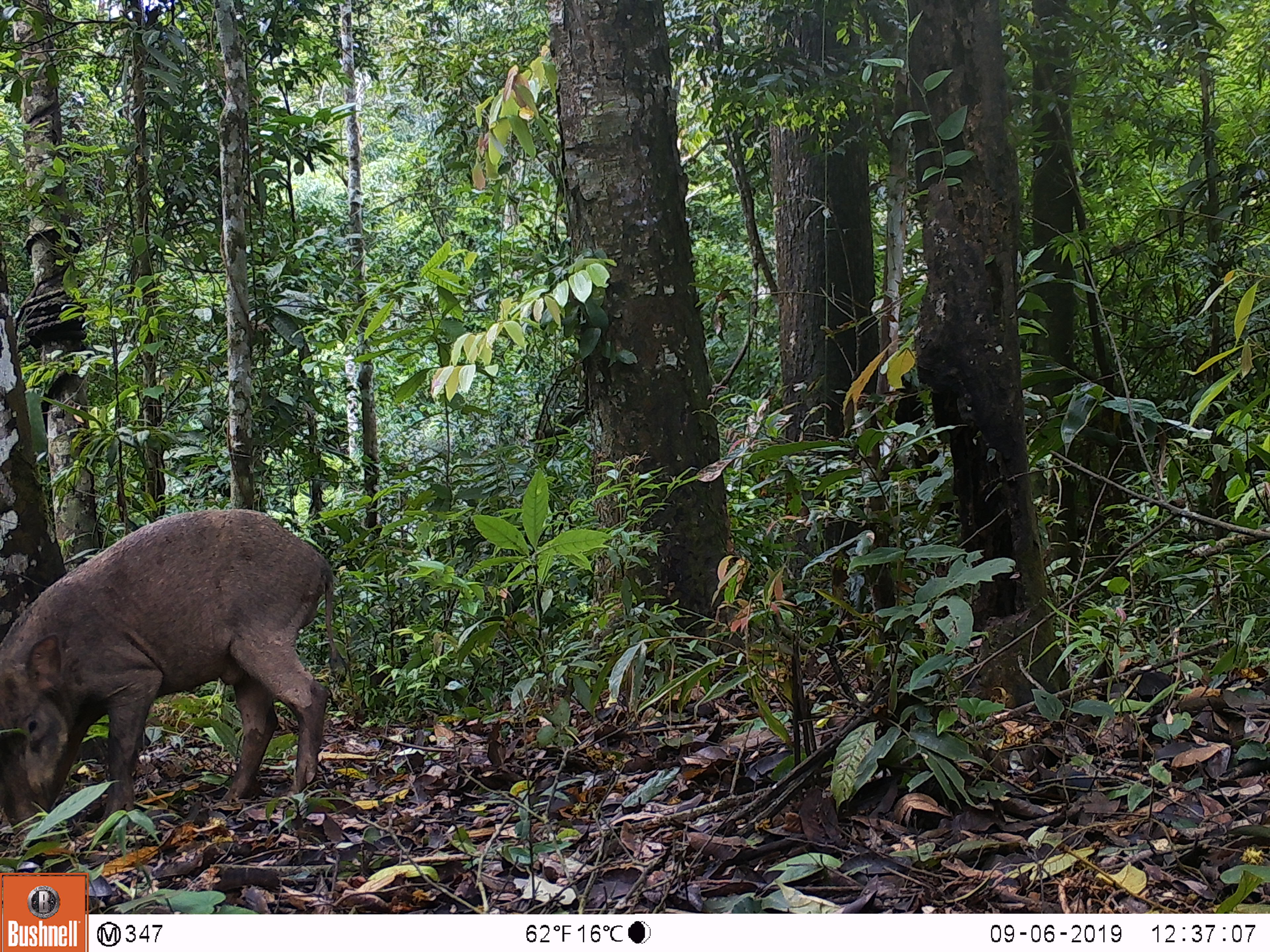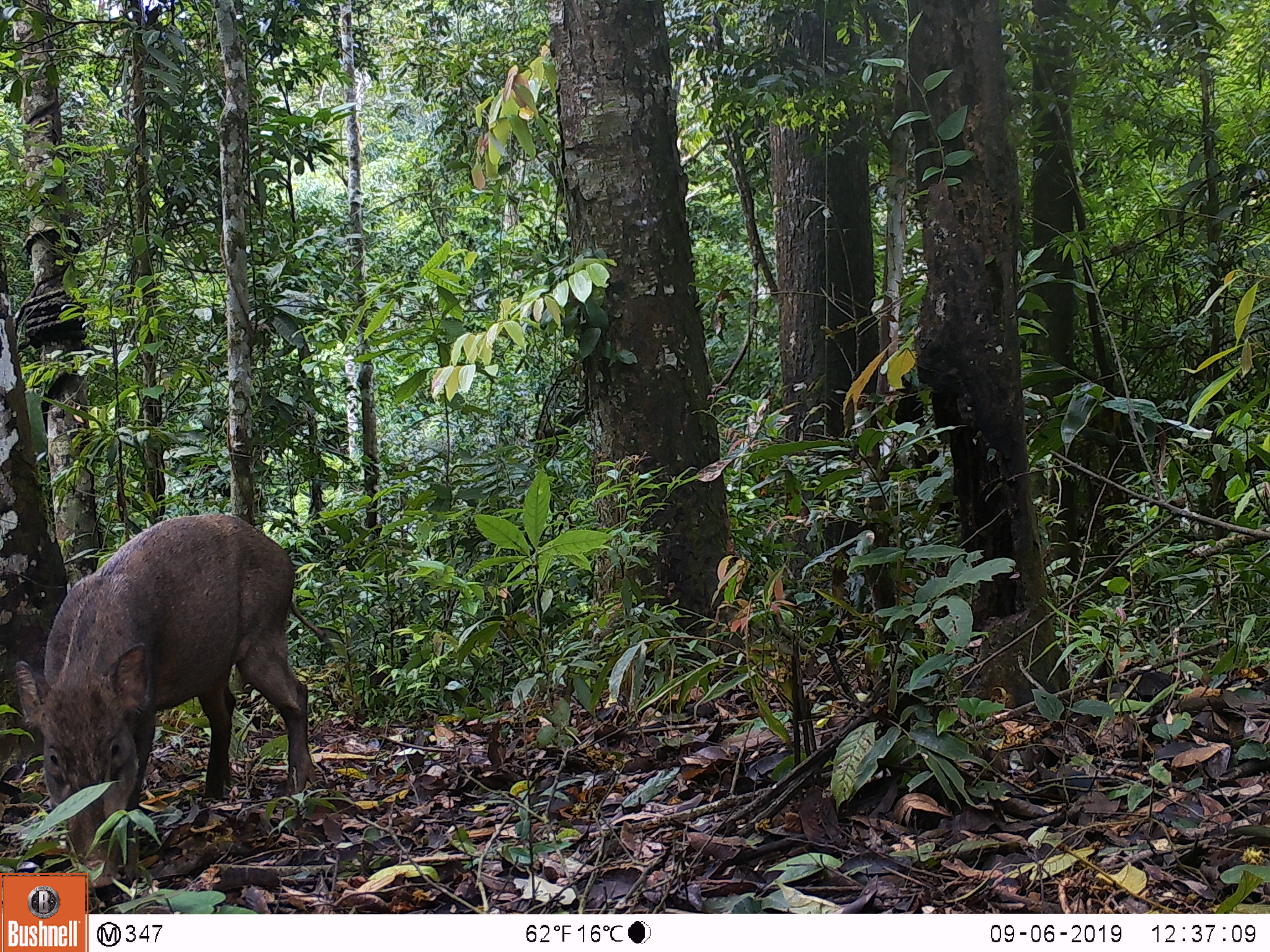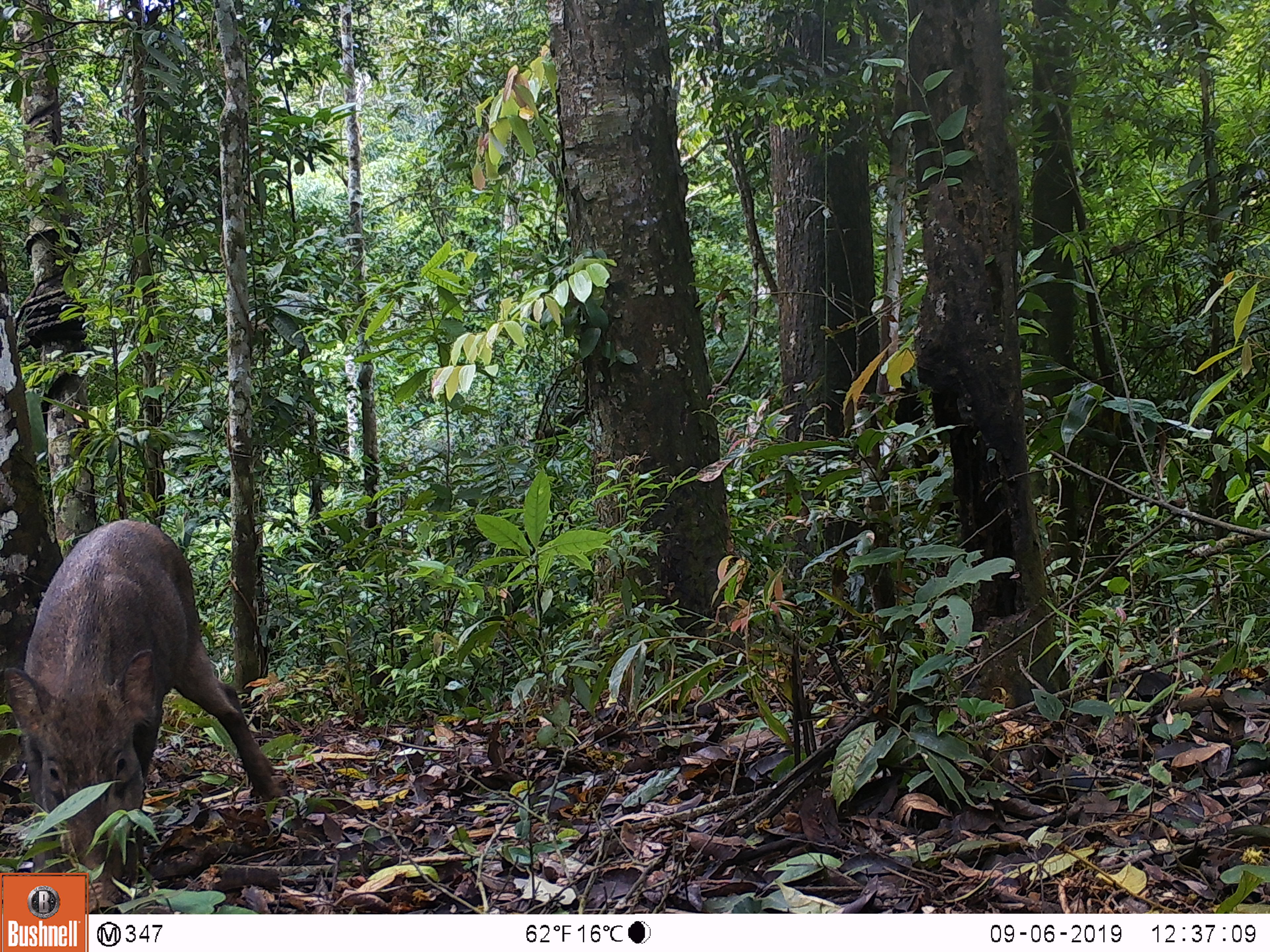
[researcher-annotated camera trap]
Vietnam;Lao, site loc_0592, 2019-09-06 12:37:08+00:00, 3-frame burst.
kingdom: Animalia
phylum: Chordata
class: Mammalia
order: Artiodactyla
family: Suidae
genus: Sus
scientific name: Sus scrofa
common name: eurasian wild pig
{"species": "eurasian wild pig (Sus scrofa)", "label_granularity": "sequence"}